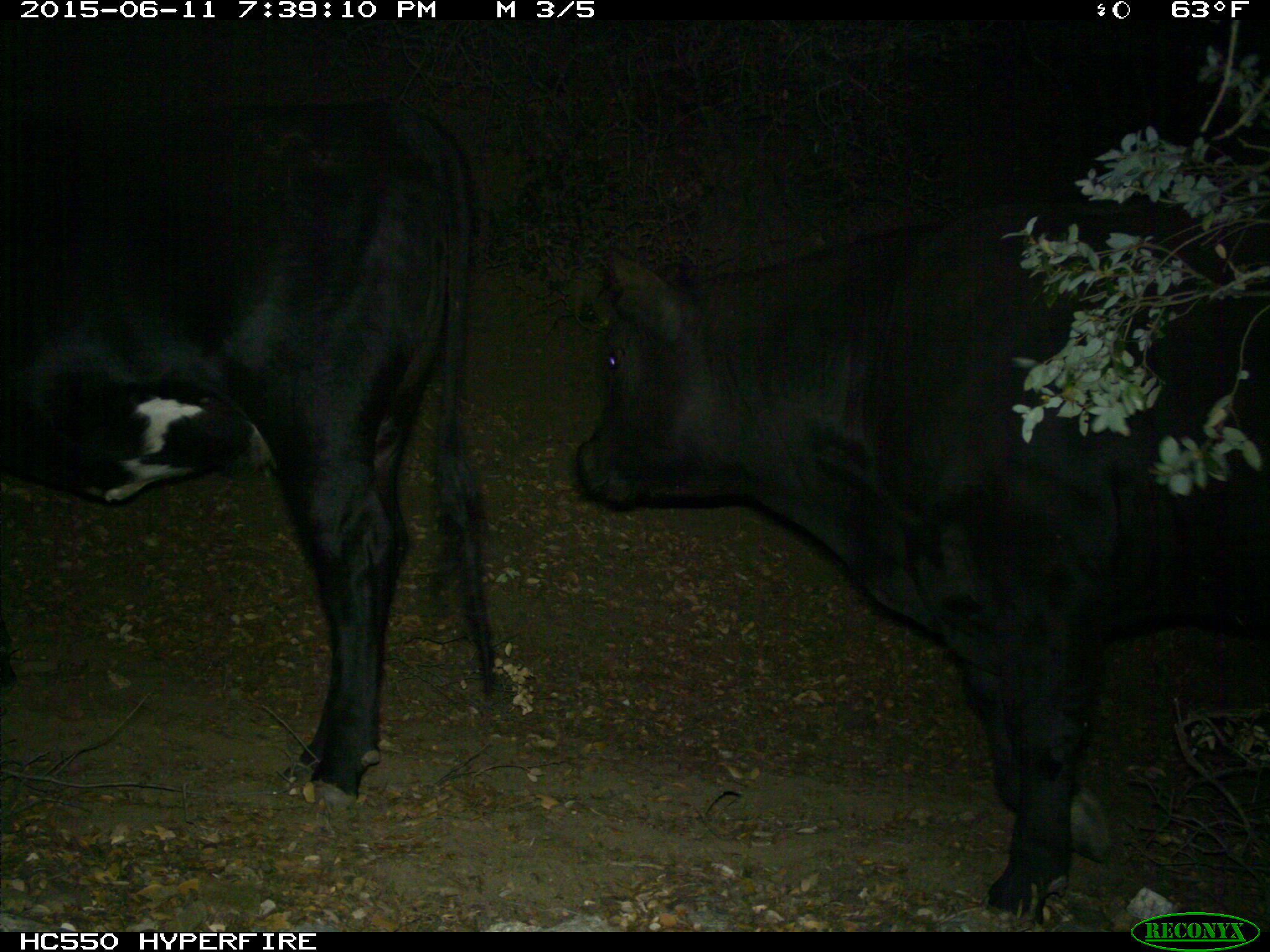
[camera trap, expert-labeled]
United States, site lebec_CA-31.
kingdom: Animalia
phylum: Chordata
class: Mammalia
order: Artiodactyla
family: Bovidae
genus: Bos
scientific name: Bos taurus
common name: domestic cow